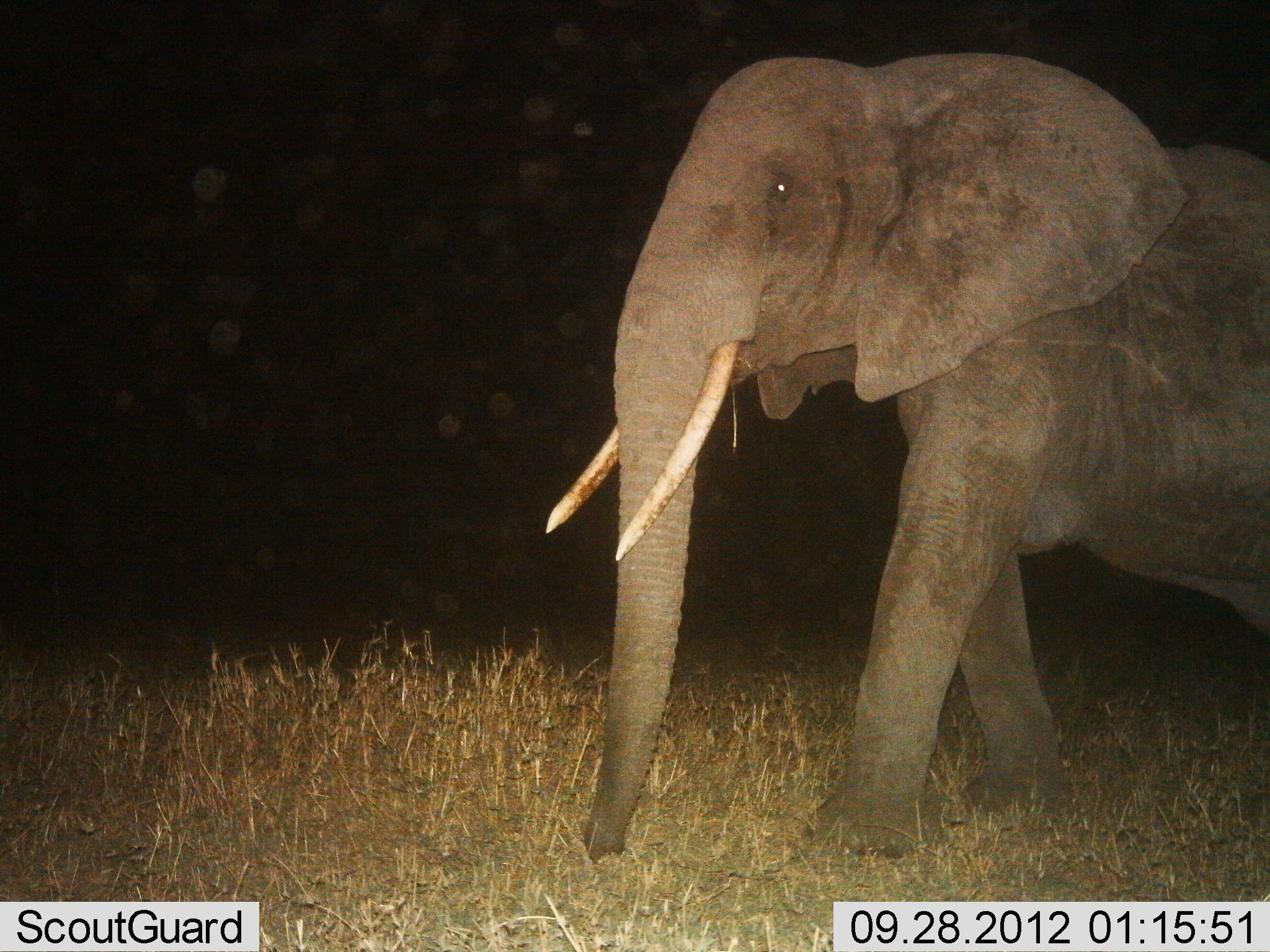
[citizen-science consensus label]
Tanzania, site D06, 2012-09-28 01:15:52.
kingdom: Animalia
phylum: Chordata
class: Mammalia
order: Proboscidea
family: Elephantidae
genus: Loxodonta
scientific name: Loxodonta africana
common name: african bush elephant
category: elephant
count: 1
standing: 30%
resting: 0%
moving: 80%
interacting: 0%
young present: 0%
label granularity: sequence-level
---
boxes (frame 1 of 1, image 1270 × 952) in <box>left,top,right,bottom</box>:
animal: <box>543,50,1270,865</box>